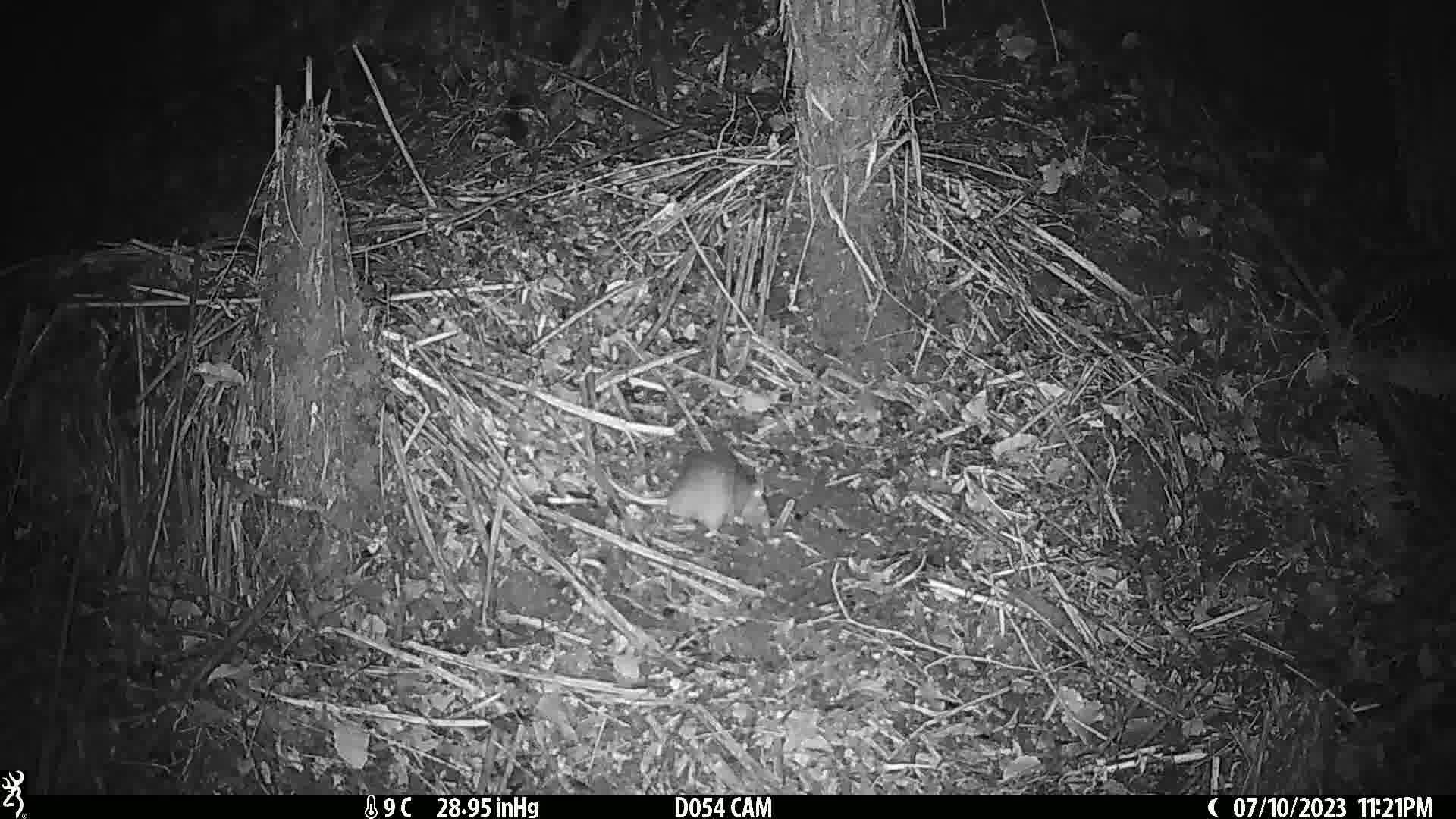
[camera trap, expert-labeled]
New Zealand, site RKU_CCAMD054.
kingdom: Animalia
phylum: Chordata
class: Mammalia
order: Rodentia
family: Muridae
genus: Rattus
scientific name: Rattus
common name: rat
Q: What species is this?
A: Rat (Rattus).